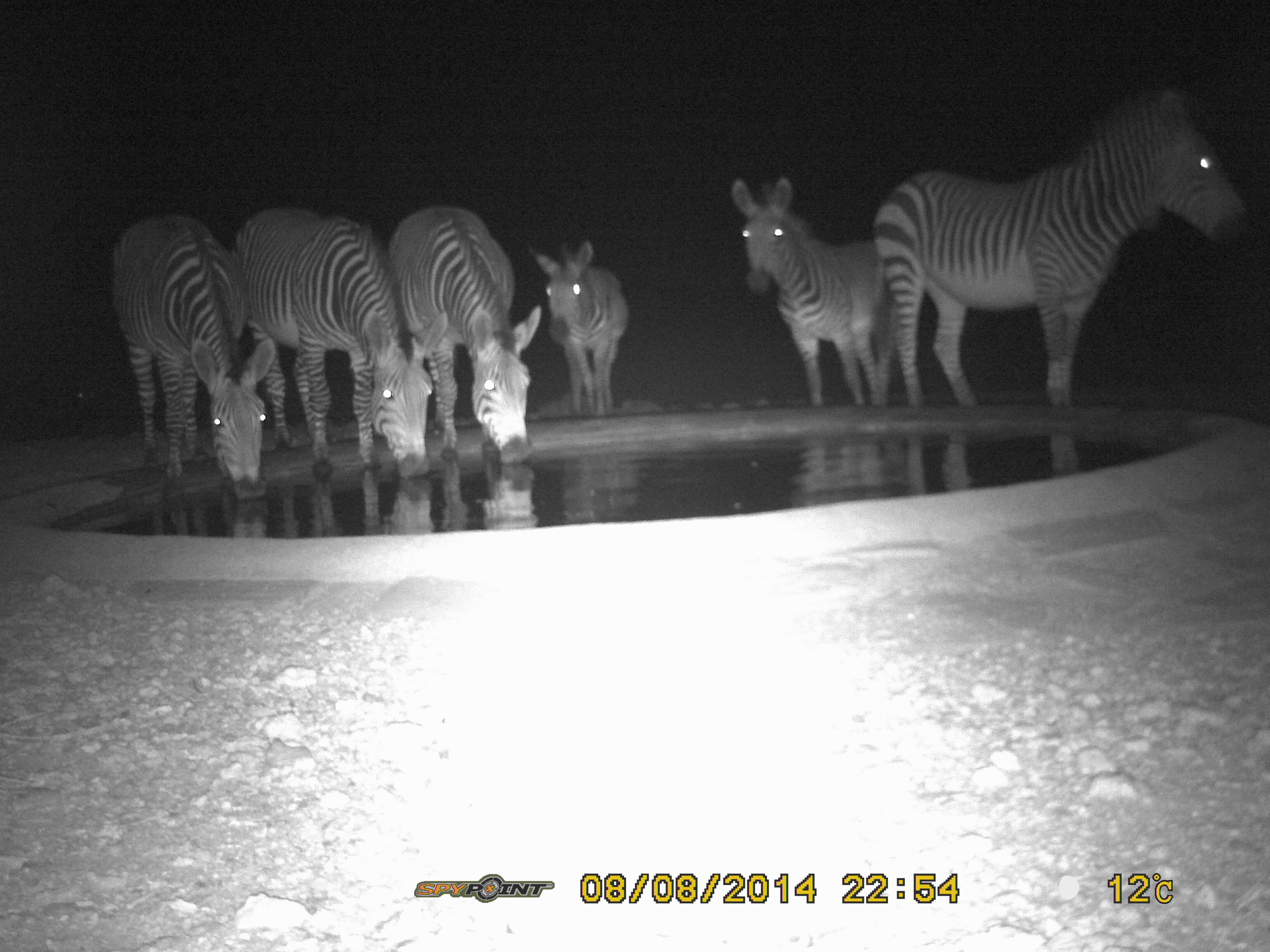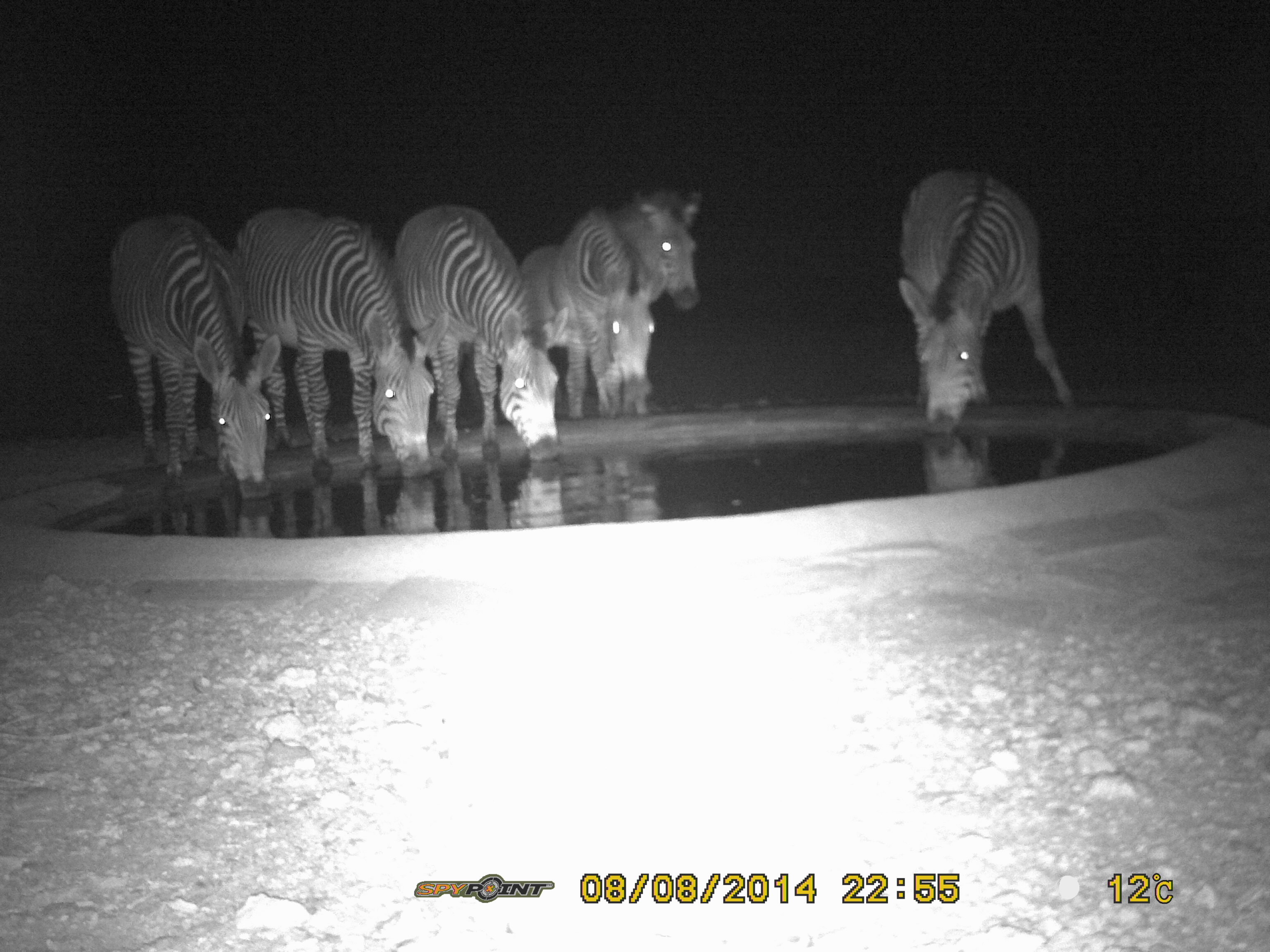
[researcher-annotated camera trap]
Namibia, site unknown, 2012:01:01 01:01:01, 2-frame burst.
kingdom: Animalia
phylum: Chordata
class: Mammalia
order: Perissodactyla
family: Equidae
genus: Equus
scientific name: Equus zebra hartmannae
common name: hartmann's mountain zebra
Equus zebra hartmannae (hartmann's mountain zebra).